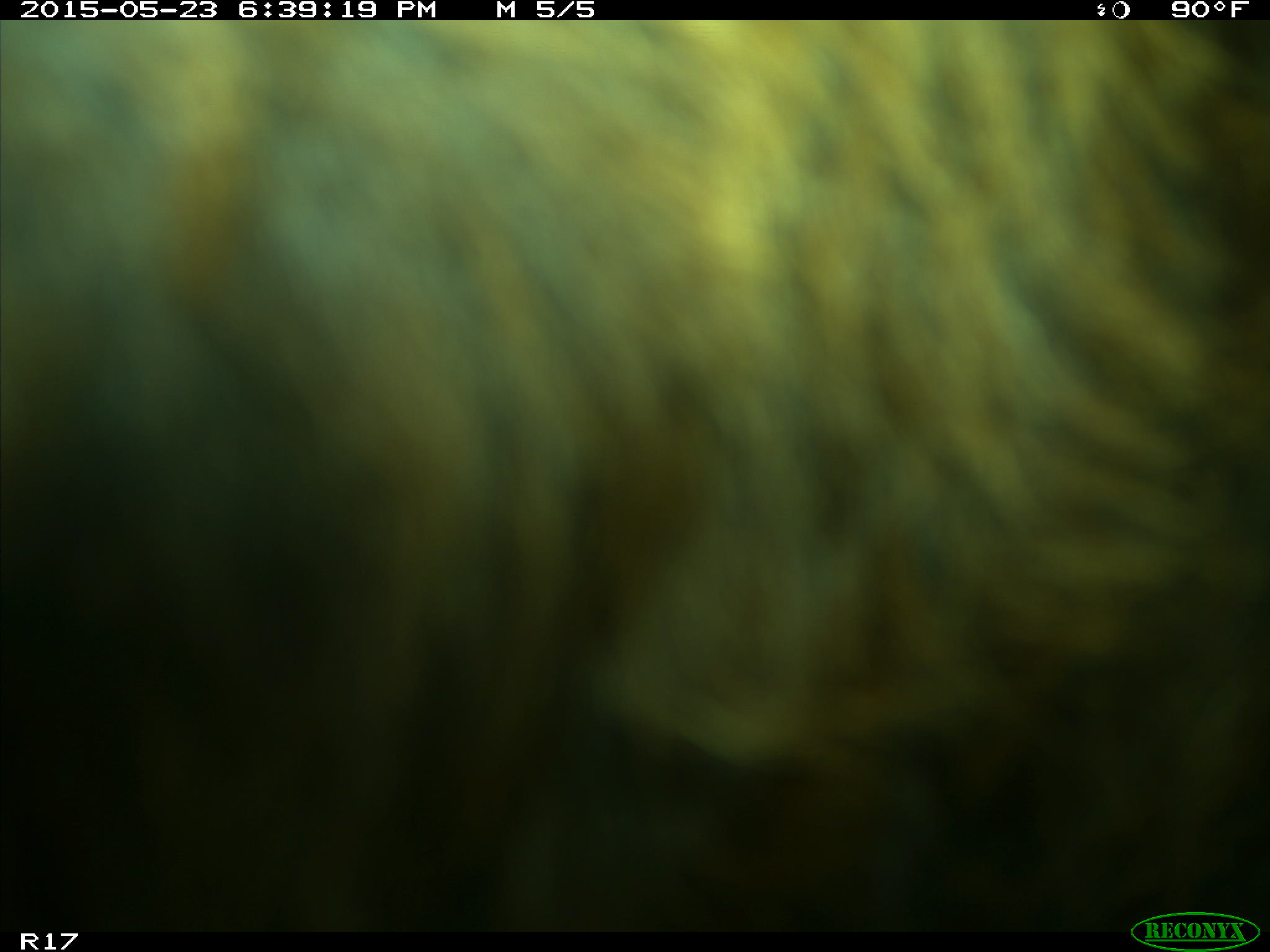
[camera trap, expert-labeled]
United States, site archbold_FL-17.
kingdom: Animalia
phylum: Chordata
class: Mammalia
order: Artiodactyla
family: Bovidae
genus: Bos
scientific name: Bos taurus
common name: domestic cow